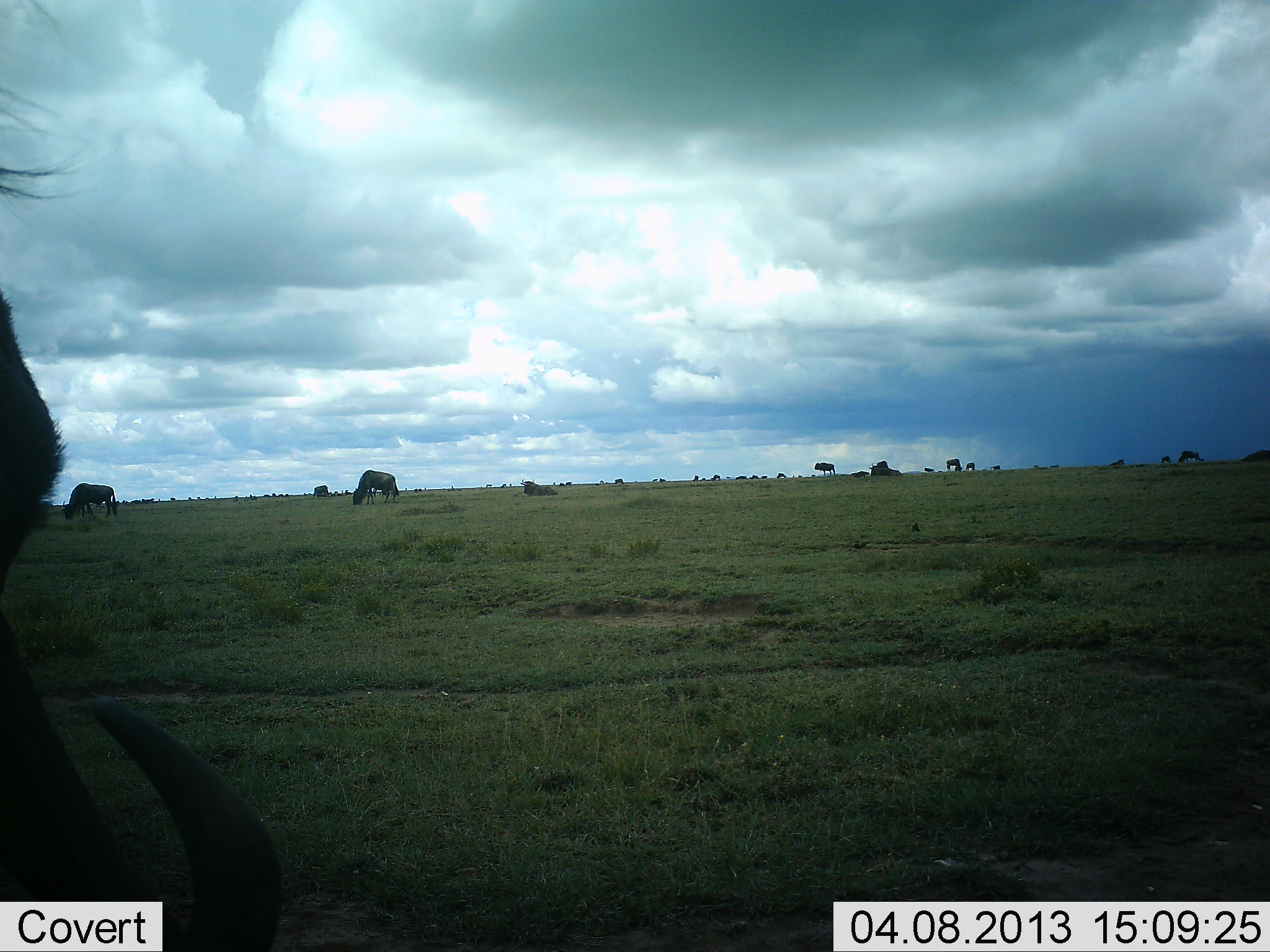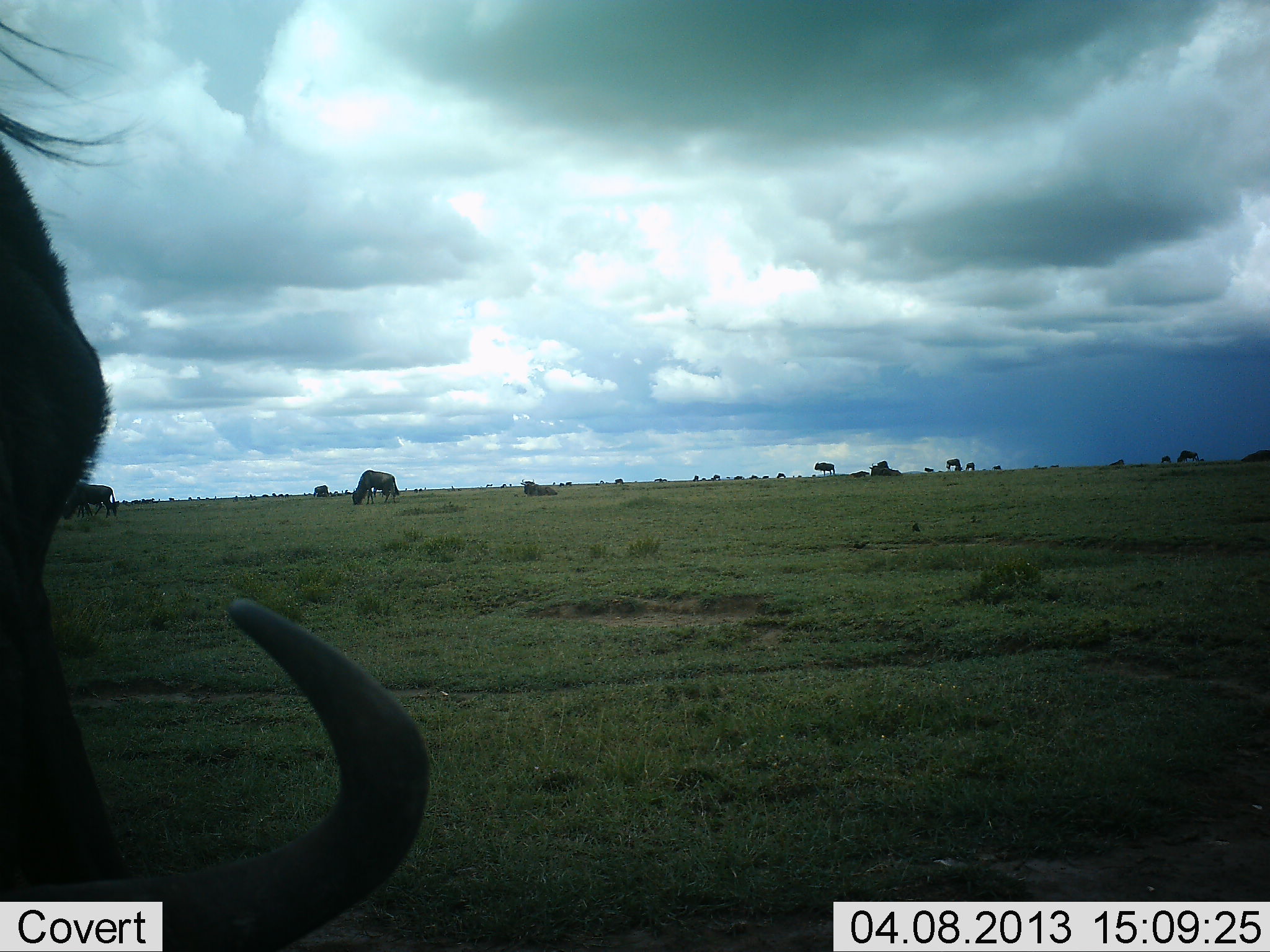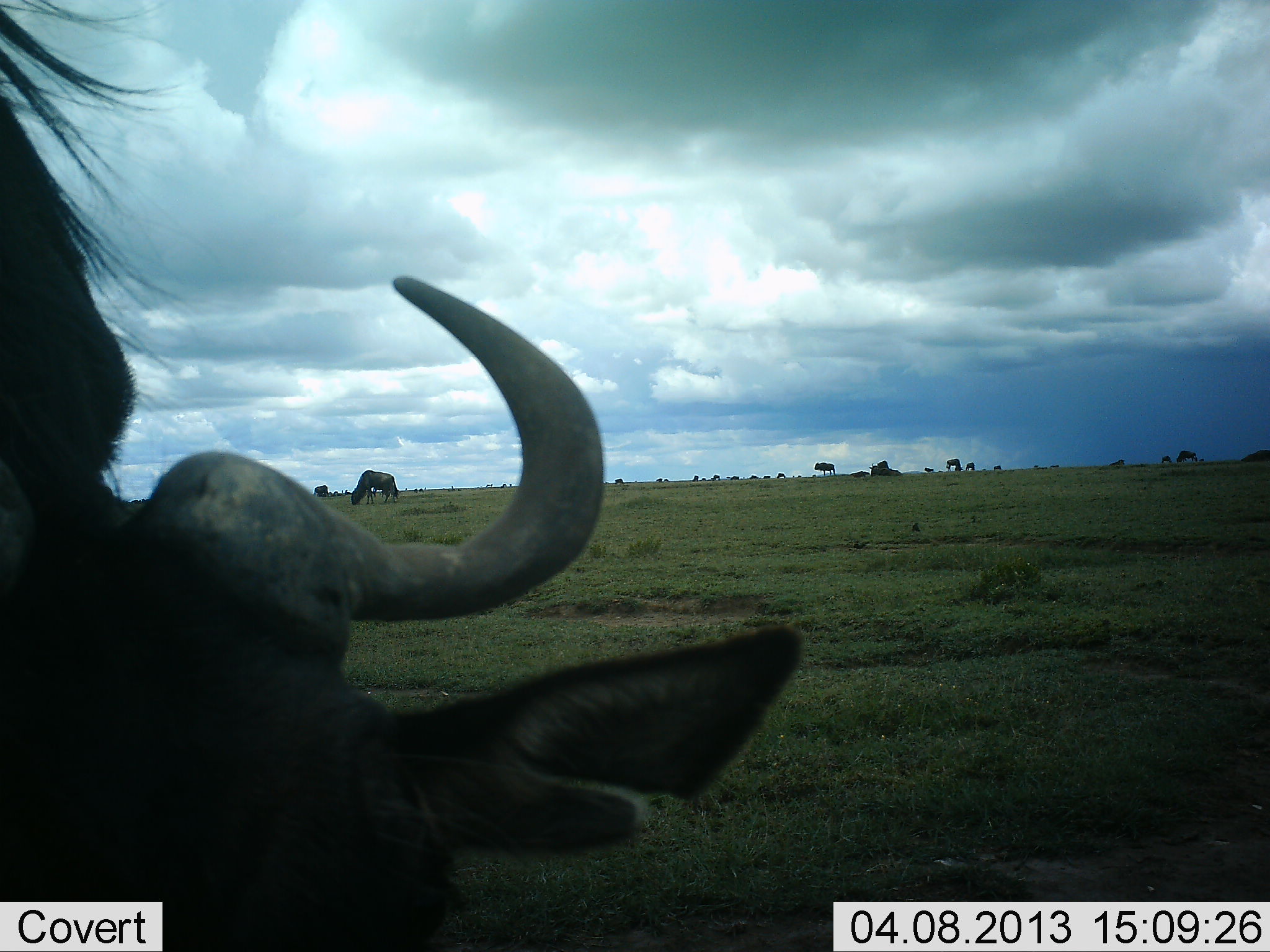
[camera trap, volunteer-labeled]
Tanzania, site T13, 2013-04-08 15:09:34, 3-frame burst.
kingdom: Animalia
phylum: Chordata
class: Mammalia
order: Artiodactyla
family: Bovidae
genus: Connochaetes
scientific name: Connochaetes taurinus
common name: blue wildebeest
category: wildebeest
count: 4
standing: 44%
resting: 32%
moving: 4%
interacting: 0%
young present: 0%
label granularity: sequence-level